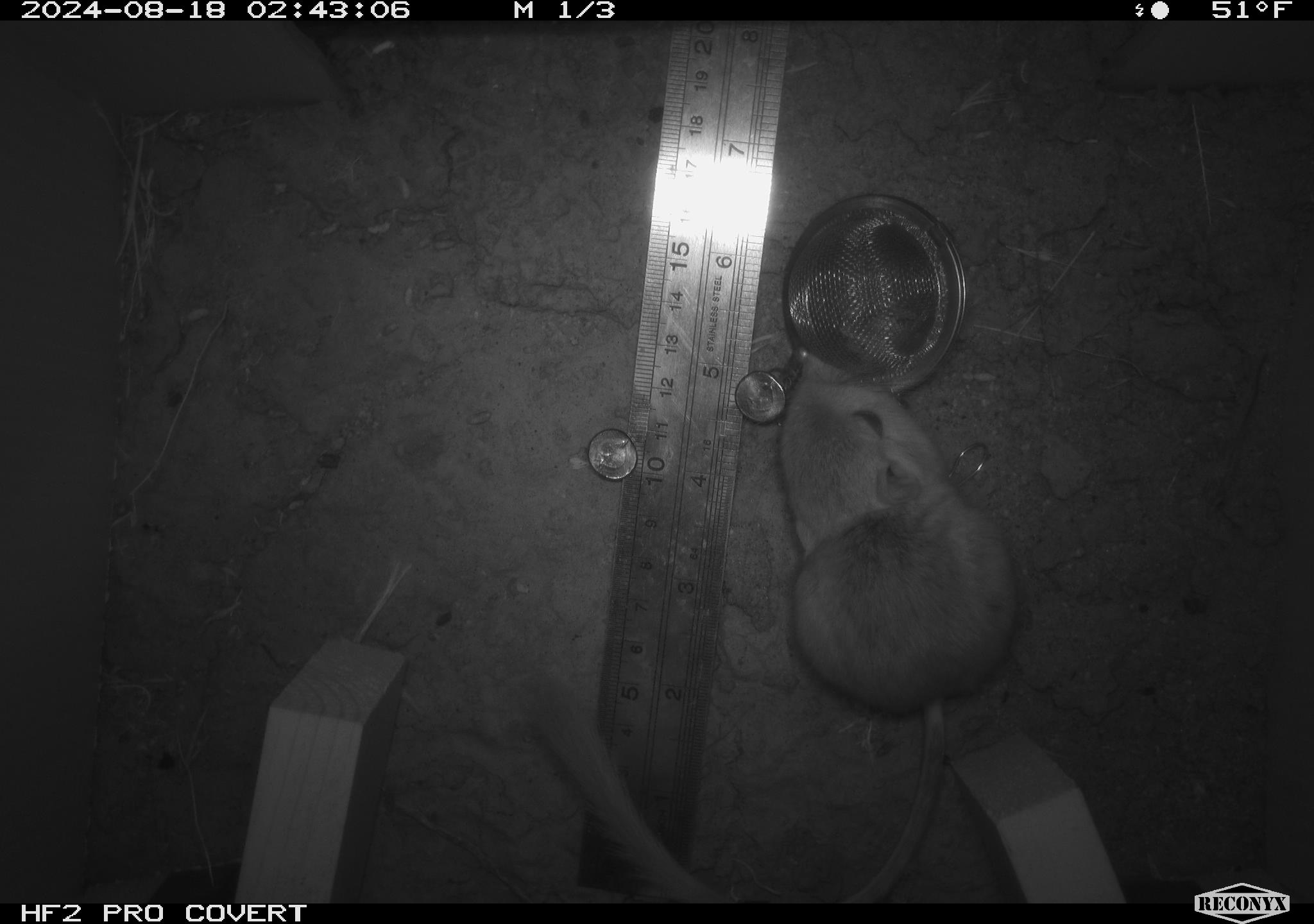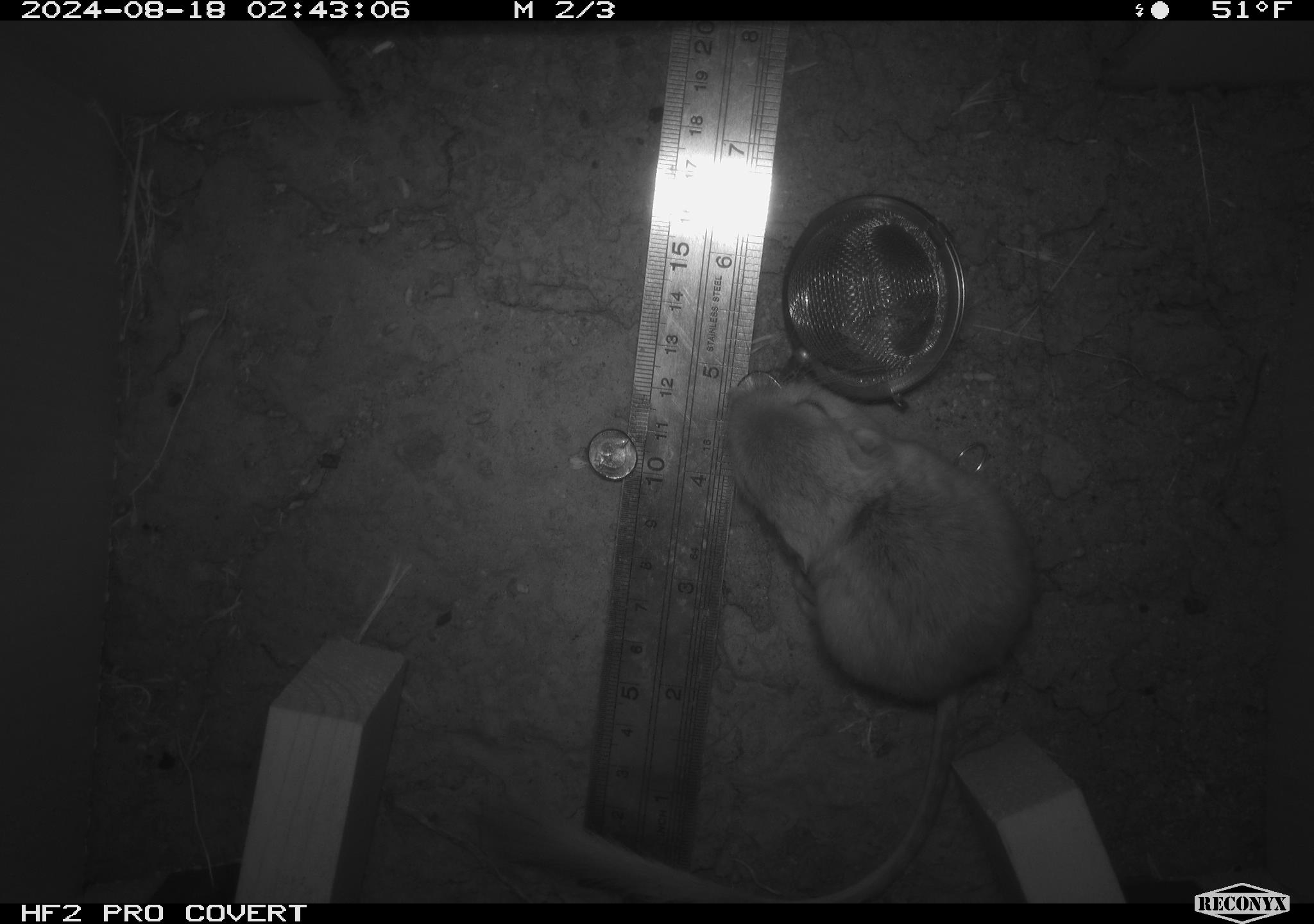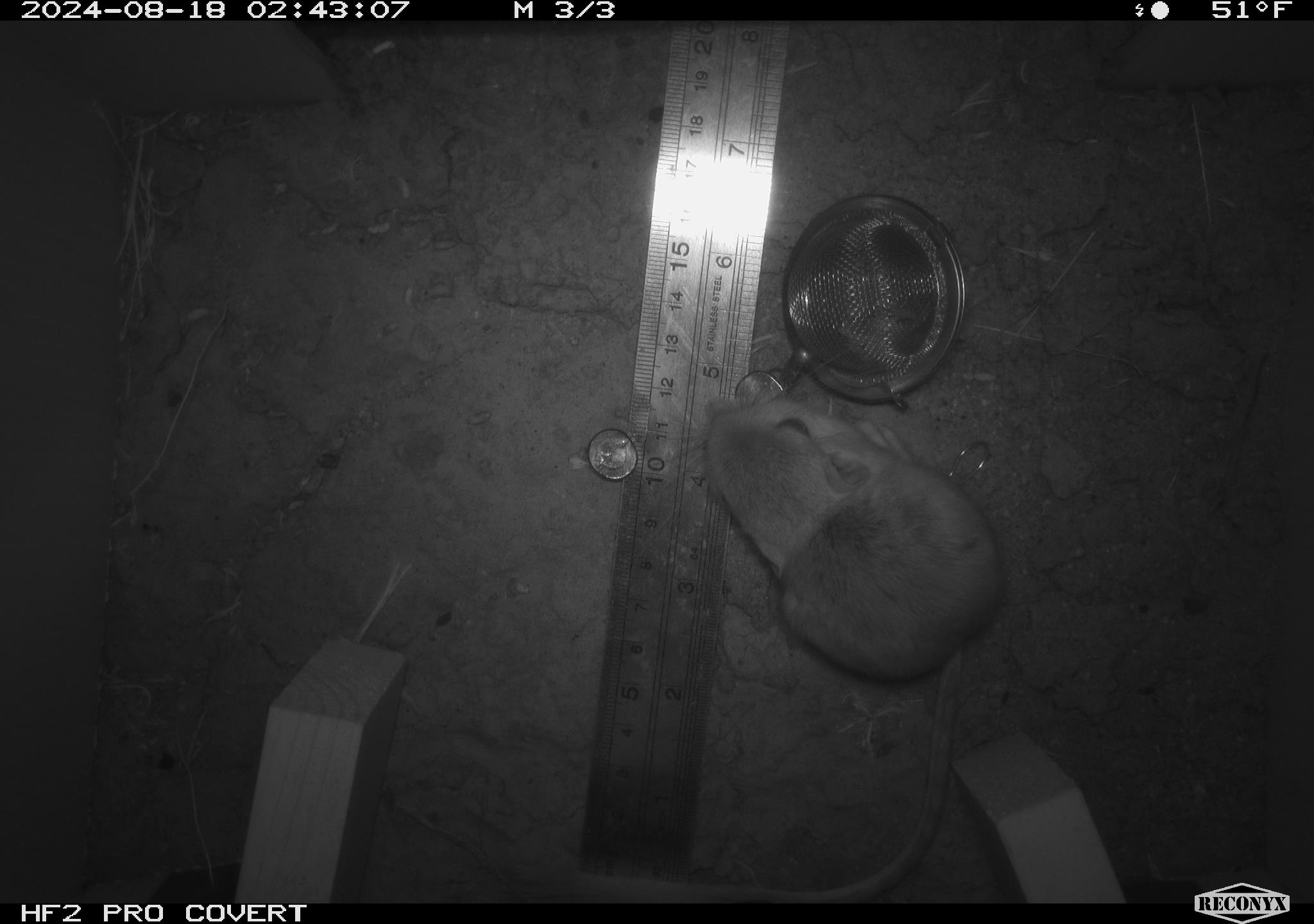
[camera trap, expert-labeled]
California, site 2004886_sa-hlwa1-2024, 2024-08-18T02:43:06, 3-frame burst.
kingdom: Animalia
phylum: Chordata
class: Mammalia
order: Rodentia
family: Heteromyidae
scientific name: Heteromyidae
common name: kangaroo rats and pocket mice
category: heteromyidae family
Heteromyidae family (kangaroo rats and pocket mice) (Heteromyidae).